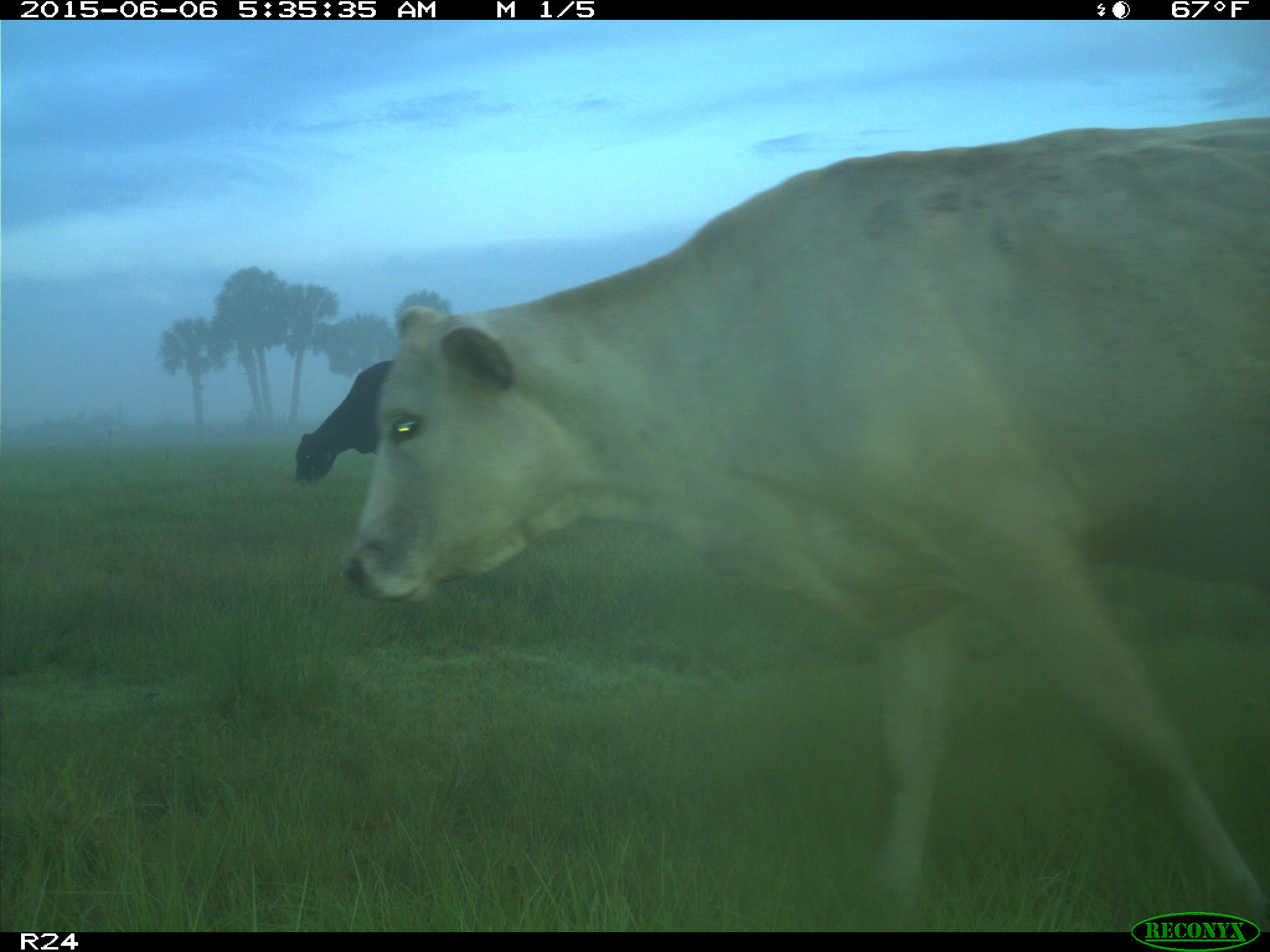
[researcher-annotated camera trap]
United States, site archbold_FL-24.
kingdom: Animalia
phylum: Chordata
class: Mammalia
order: Artiodactyla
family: Bovidae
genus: Bos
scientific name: Bos taurus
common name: domestic cow